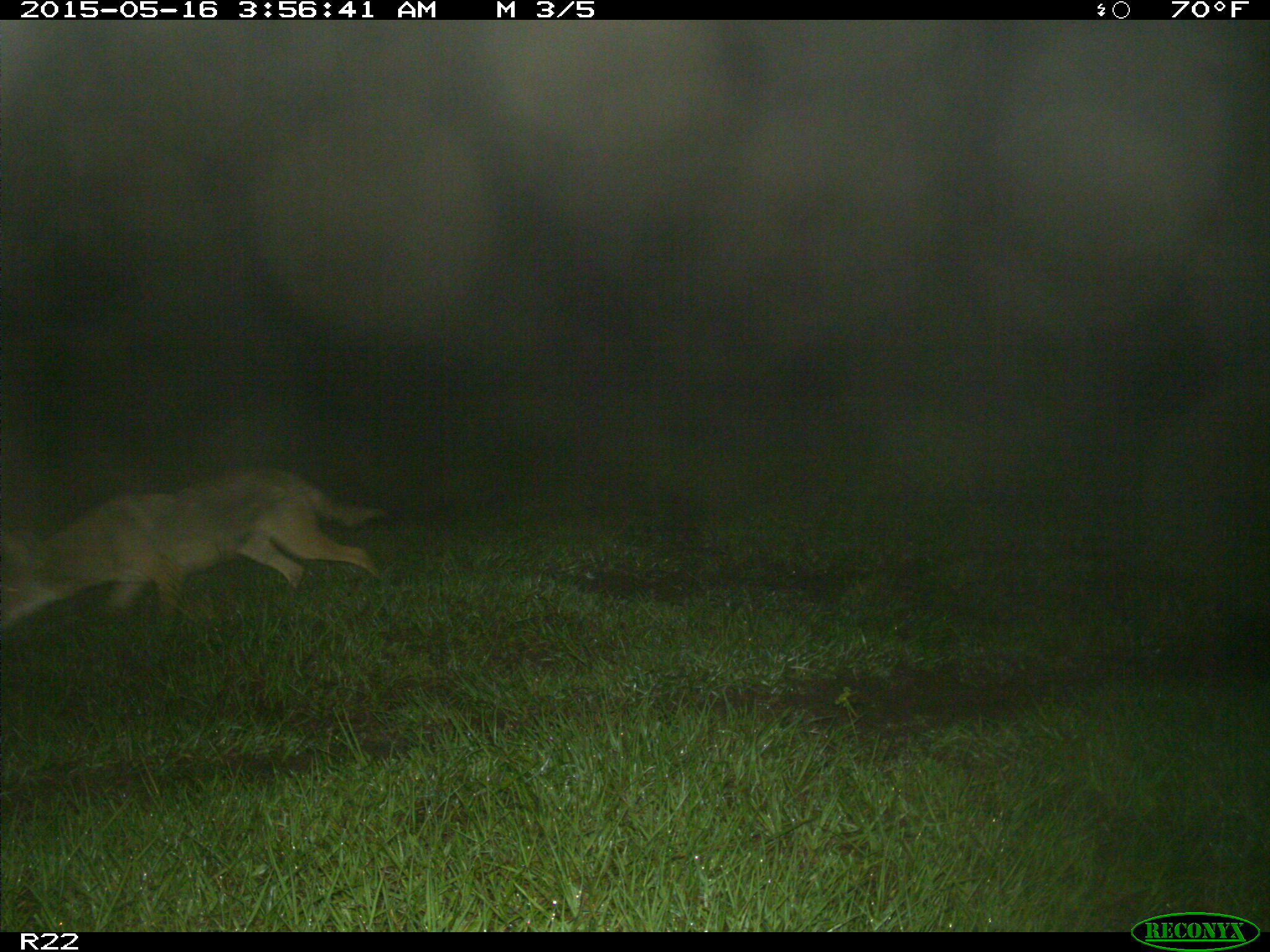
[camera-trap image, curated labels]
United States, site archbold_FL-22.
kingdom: Animalia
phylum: Chordata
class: Mammalia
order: Carnivora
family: Canidae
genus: Canis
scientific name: Canis latrans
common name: coyote